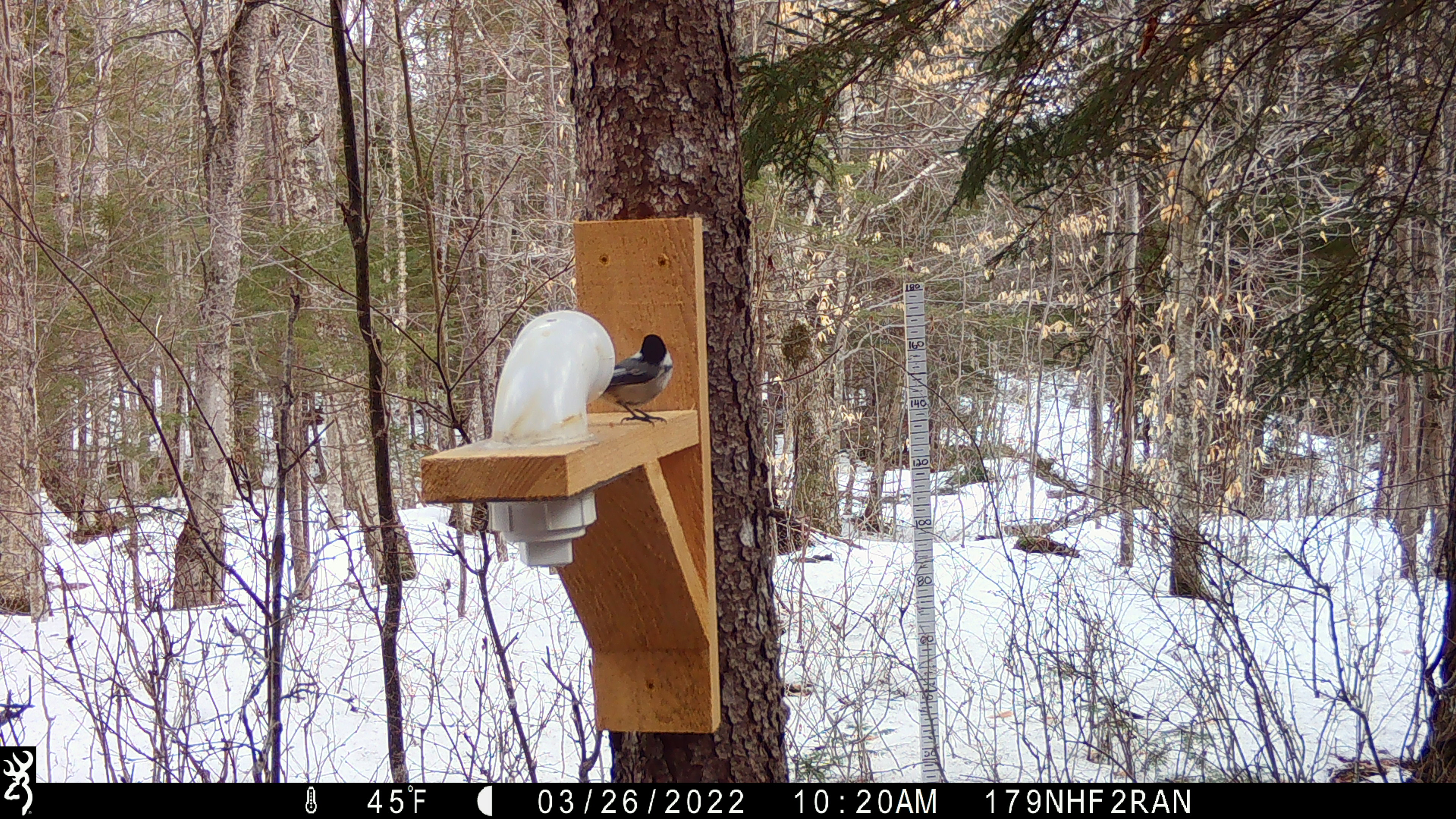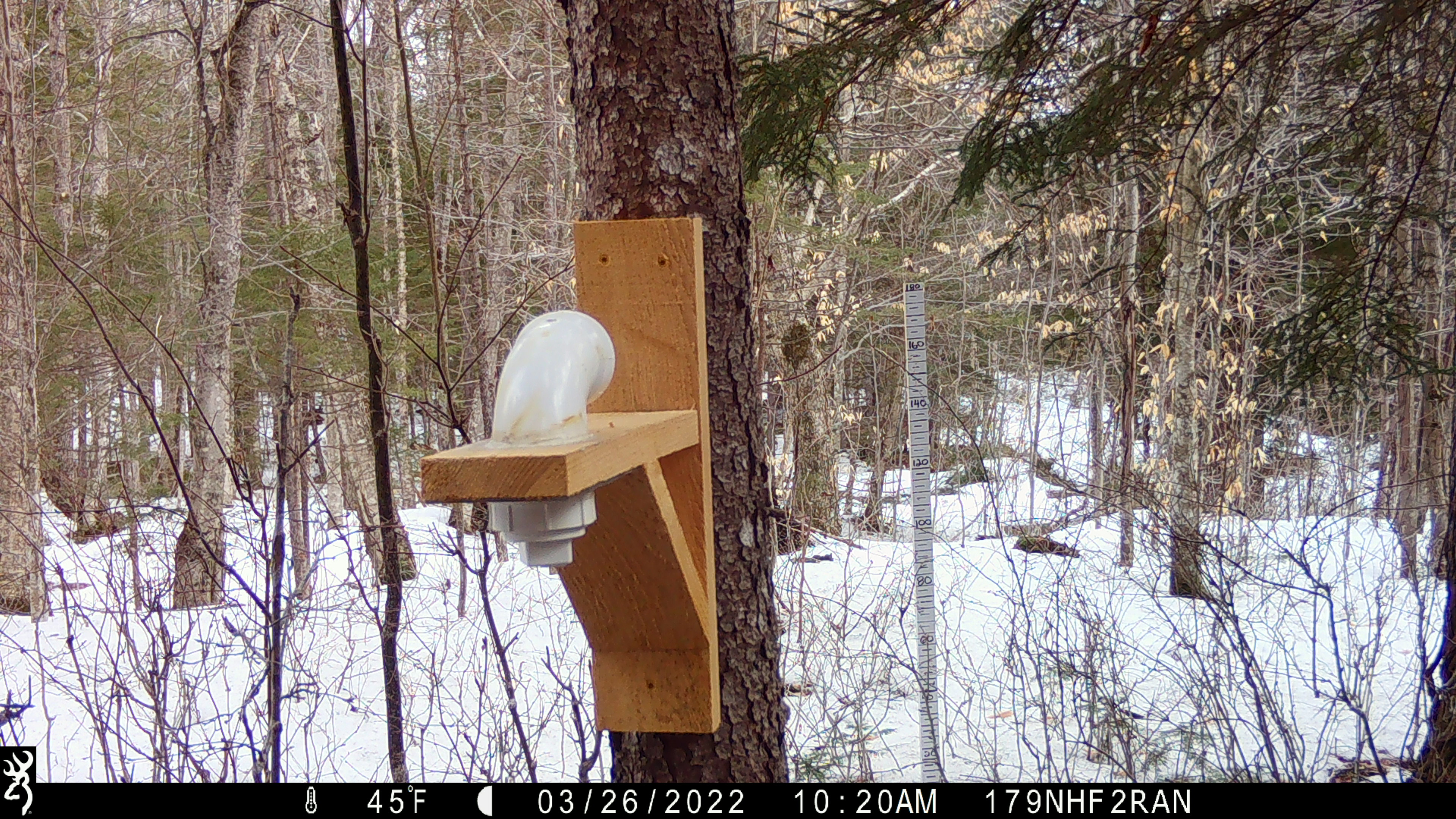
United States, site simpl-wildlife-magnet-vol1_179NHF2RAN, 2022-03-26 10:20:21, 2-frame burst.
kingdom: Animalia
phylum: Chordata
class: Aves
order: Passeriformes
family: Paridae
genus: Poecile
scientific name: Poecile atricapillus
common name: black-capped chickadee